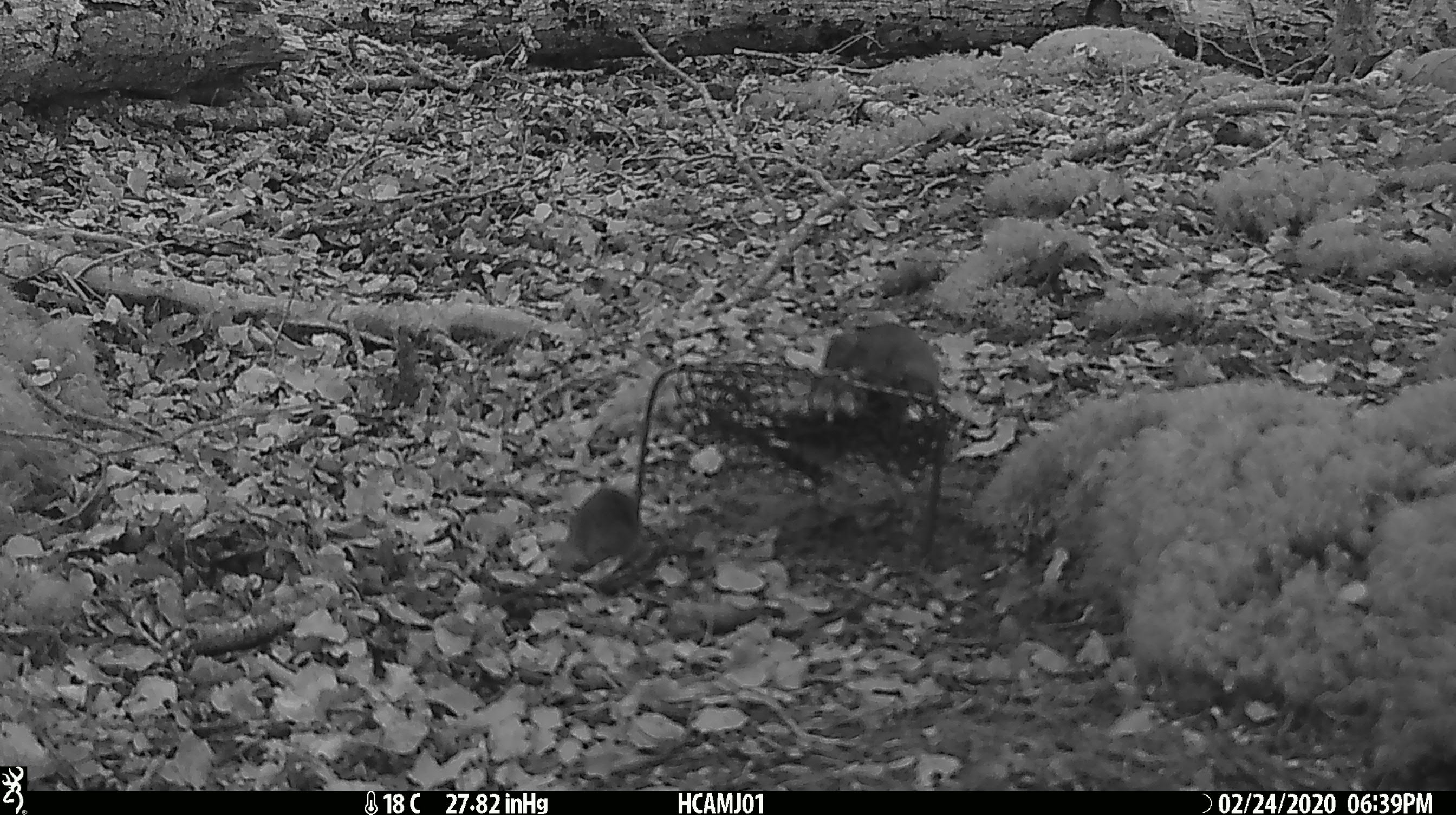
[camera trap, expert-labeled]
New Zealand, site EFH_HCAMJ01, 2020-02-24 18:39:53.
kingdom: Animalia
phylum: Chordata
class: Mammalia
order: Rodentia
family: Muridae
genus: Mus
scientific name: Mus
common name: mouse